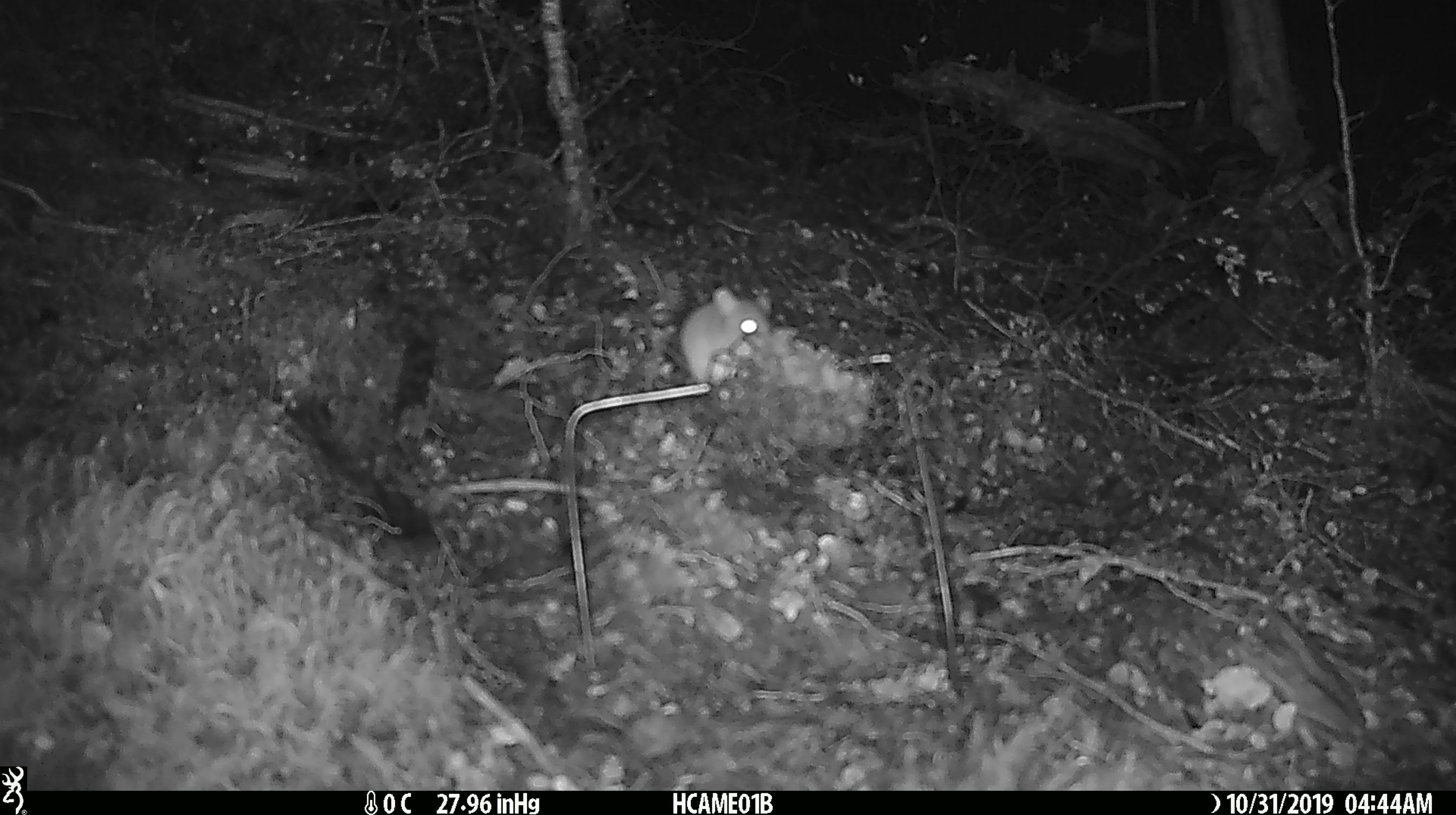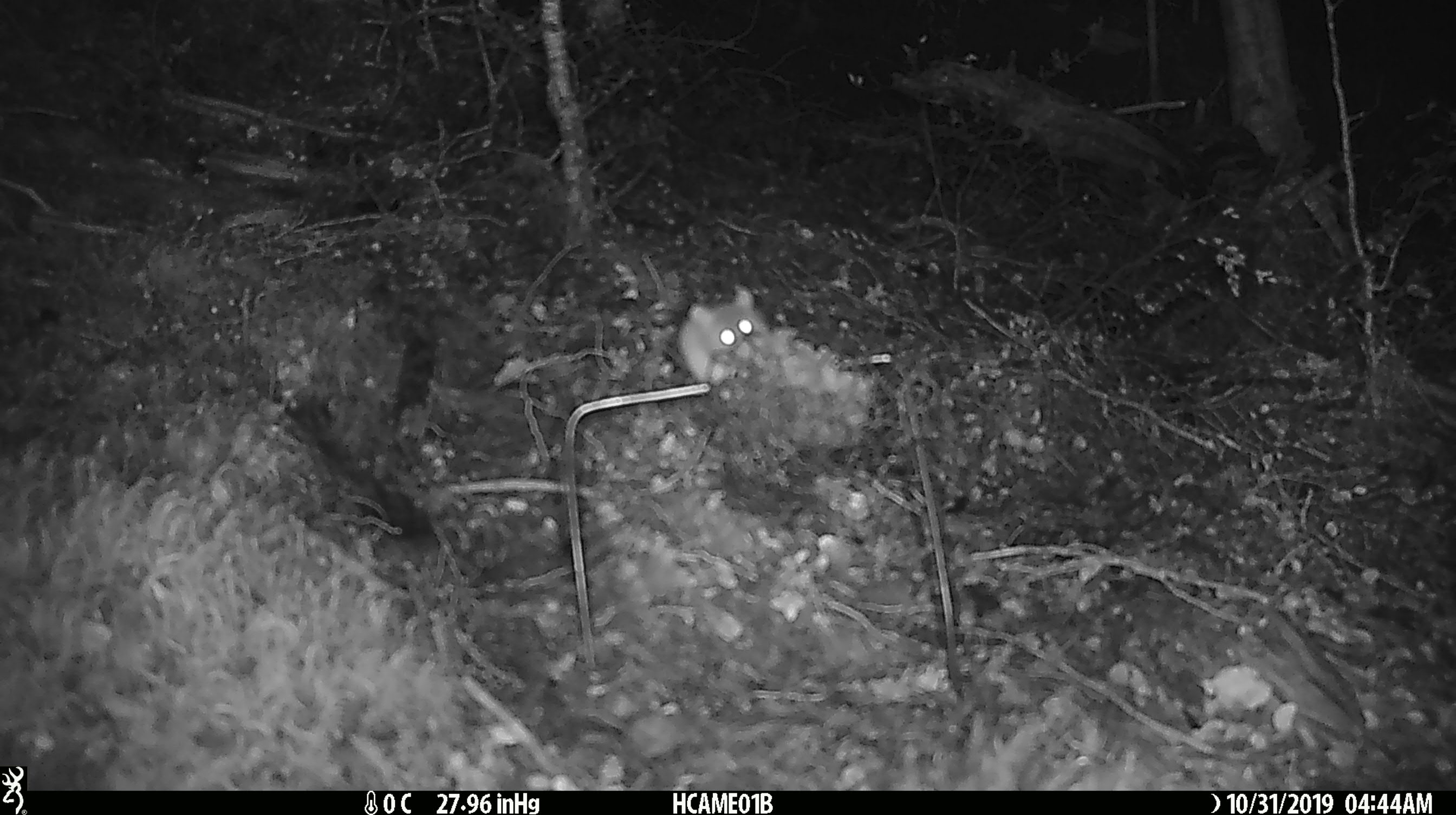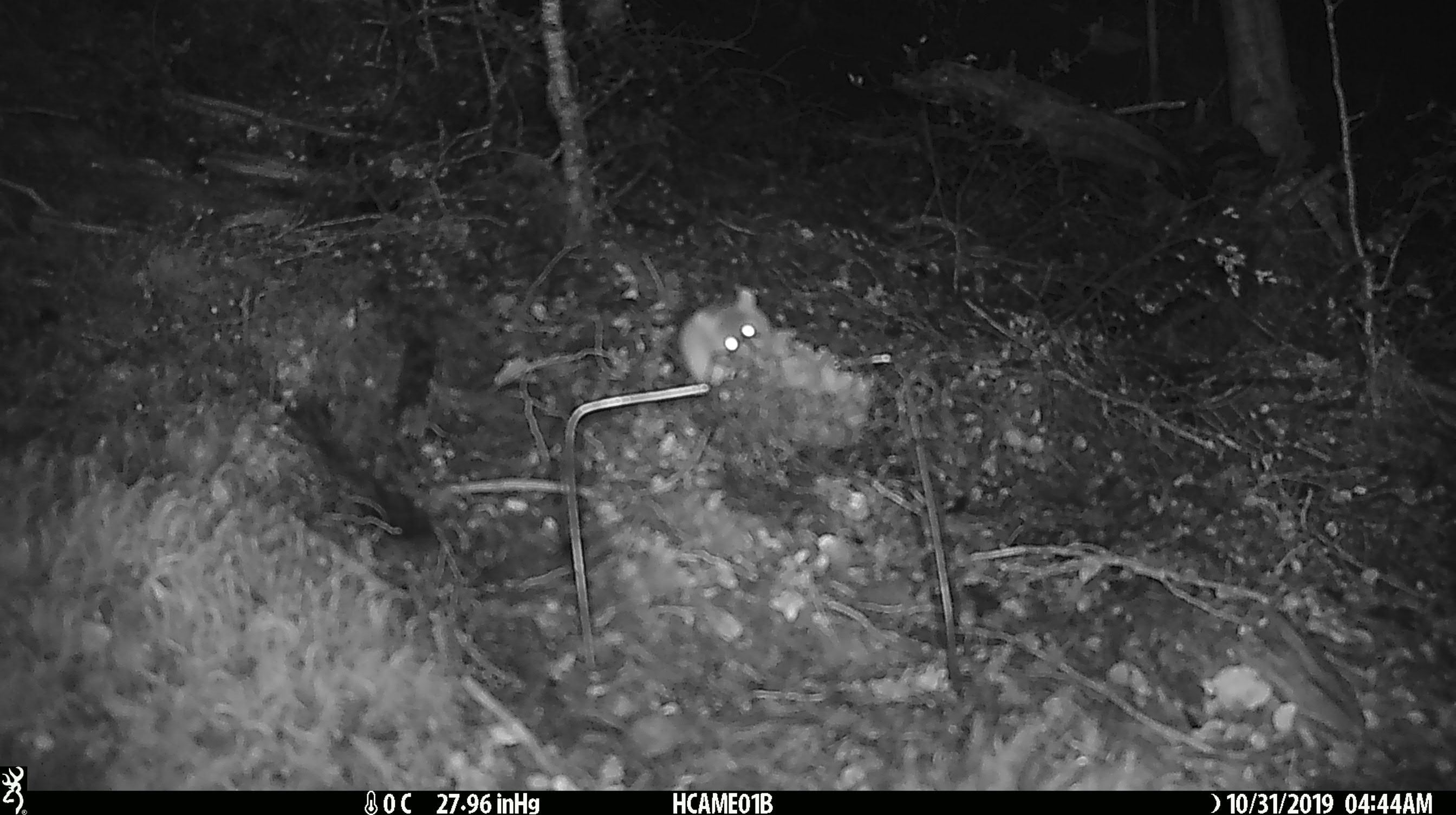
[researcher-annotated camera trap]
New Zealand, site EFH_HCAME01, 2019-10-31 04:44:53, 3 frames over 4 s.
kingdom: Animalia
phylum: Chordata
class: Mammalia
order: Rodentia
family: Muridae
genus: Mus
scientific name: Mus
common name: mouse